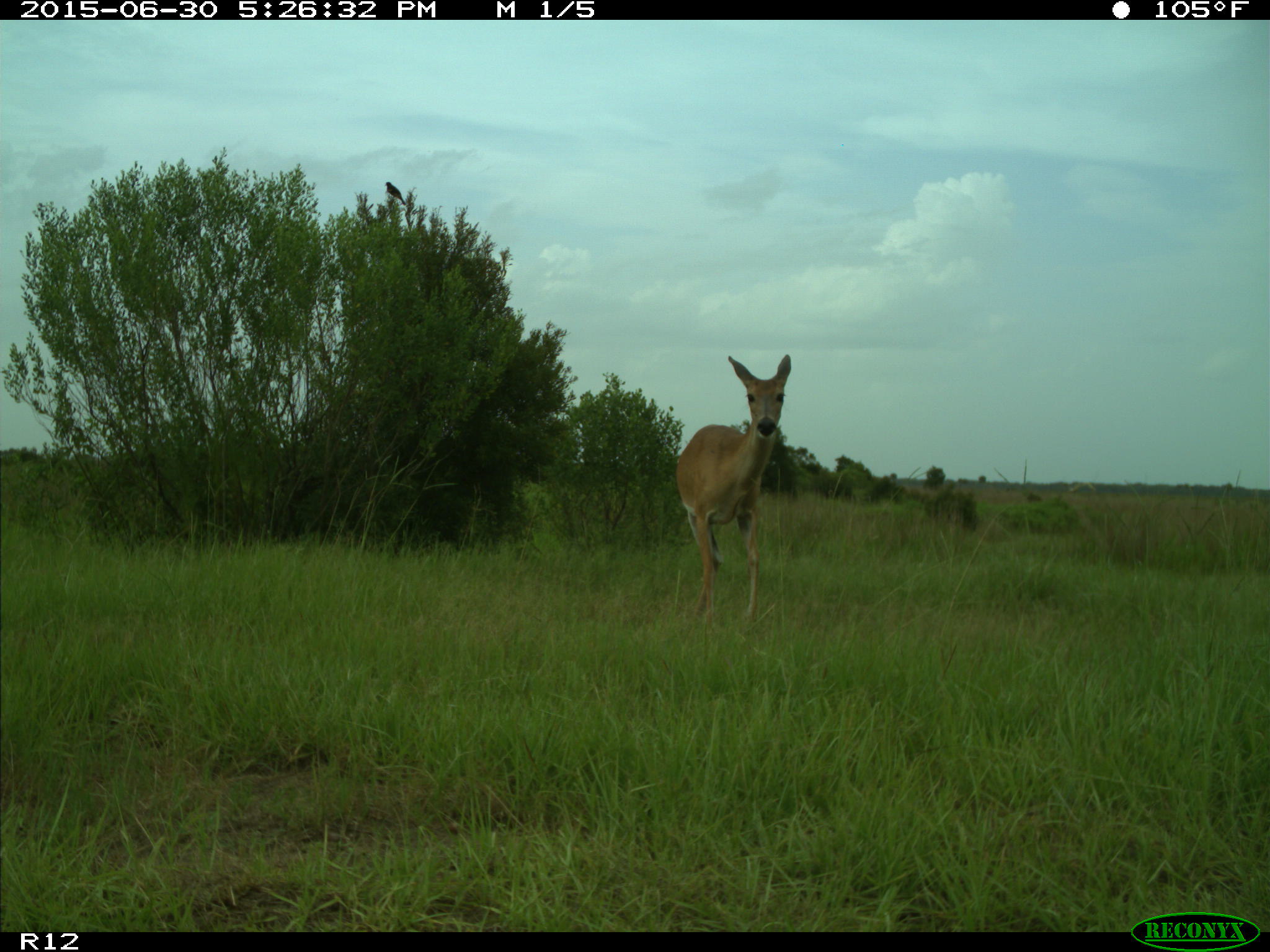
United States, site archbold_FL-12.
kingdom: Animalia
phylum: Chordata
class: Mammalia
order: Artiodactyla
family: Cervidae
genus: Odocoileus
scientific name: Odocoileus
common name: deer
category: unidentified deer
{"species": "unidentified deer (deer) (Odocoileus)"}